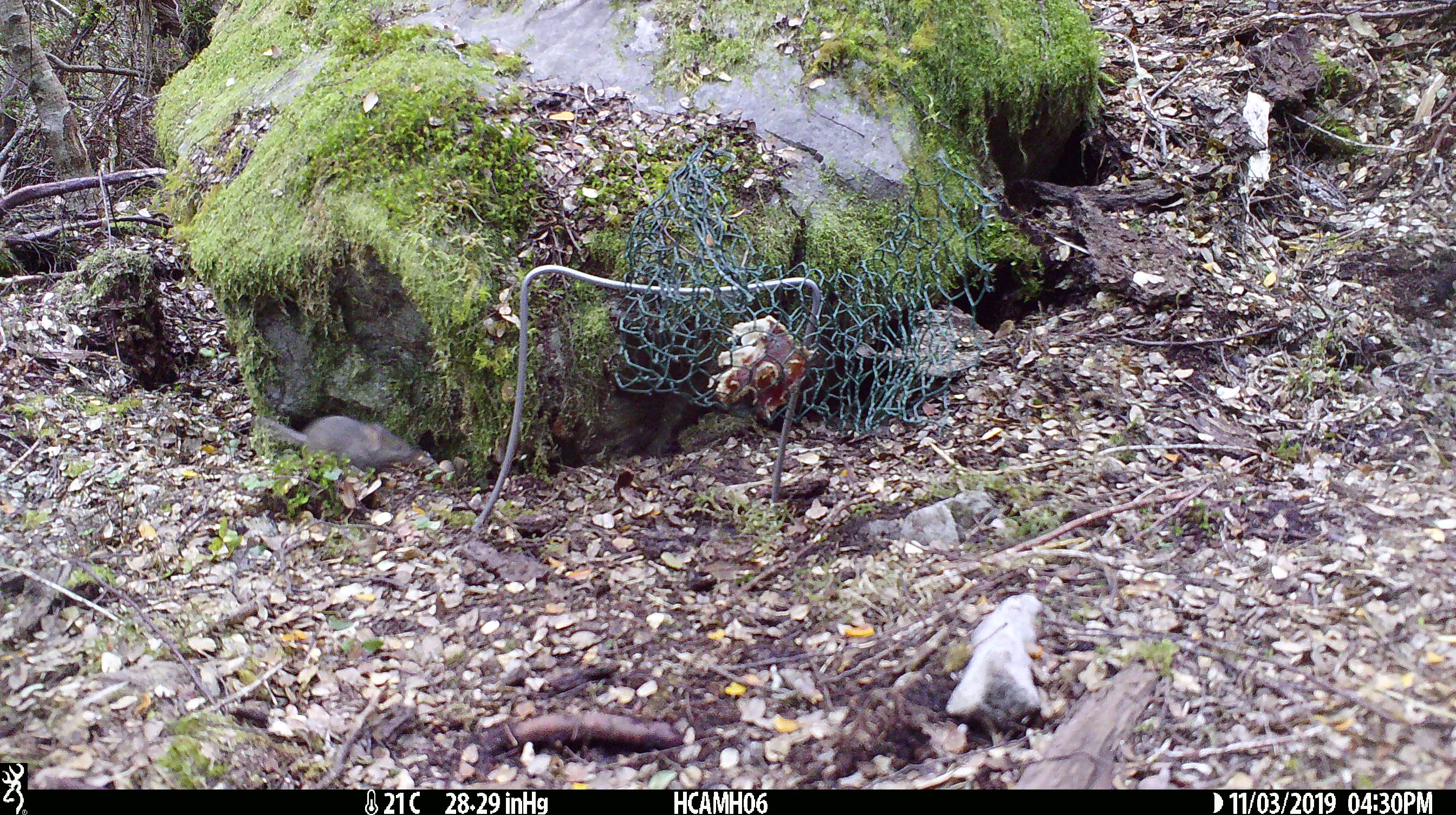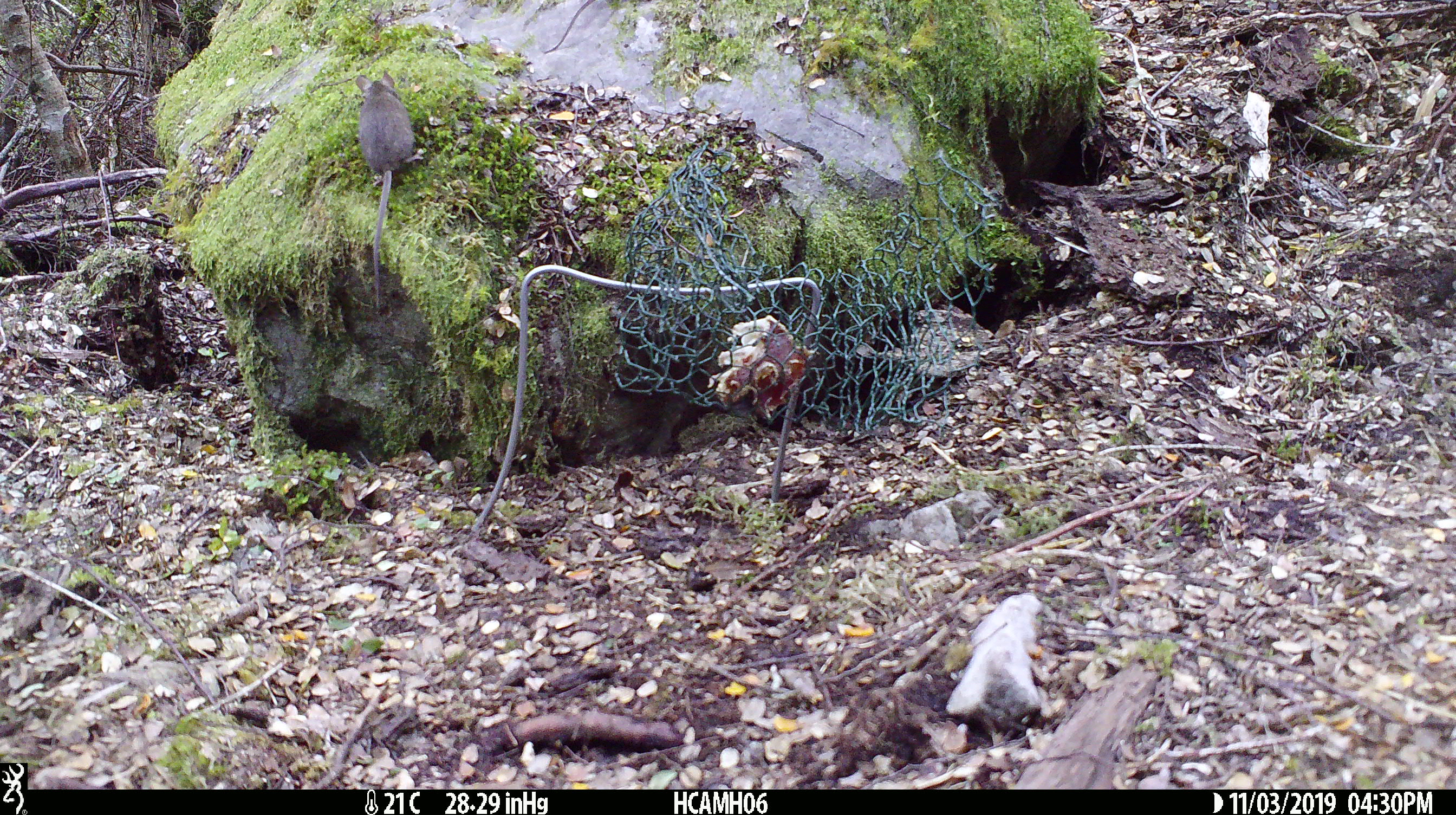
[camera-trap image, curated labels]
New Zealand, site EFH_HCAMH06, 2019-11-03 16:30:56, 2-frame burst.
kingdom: Animalia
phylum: Chordata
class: Mammalia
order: Rodentia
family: Muridae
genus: Mus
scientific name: Mus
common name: mouse